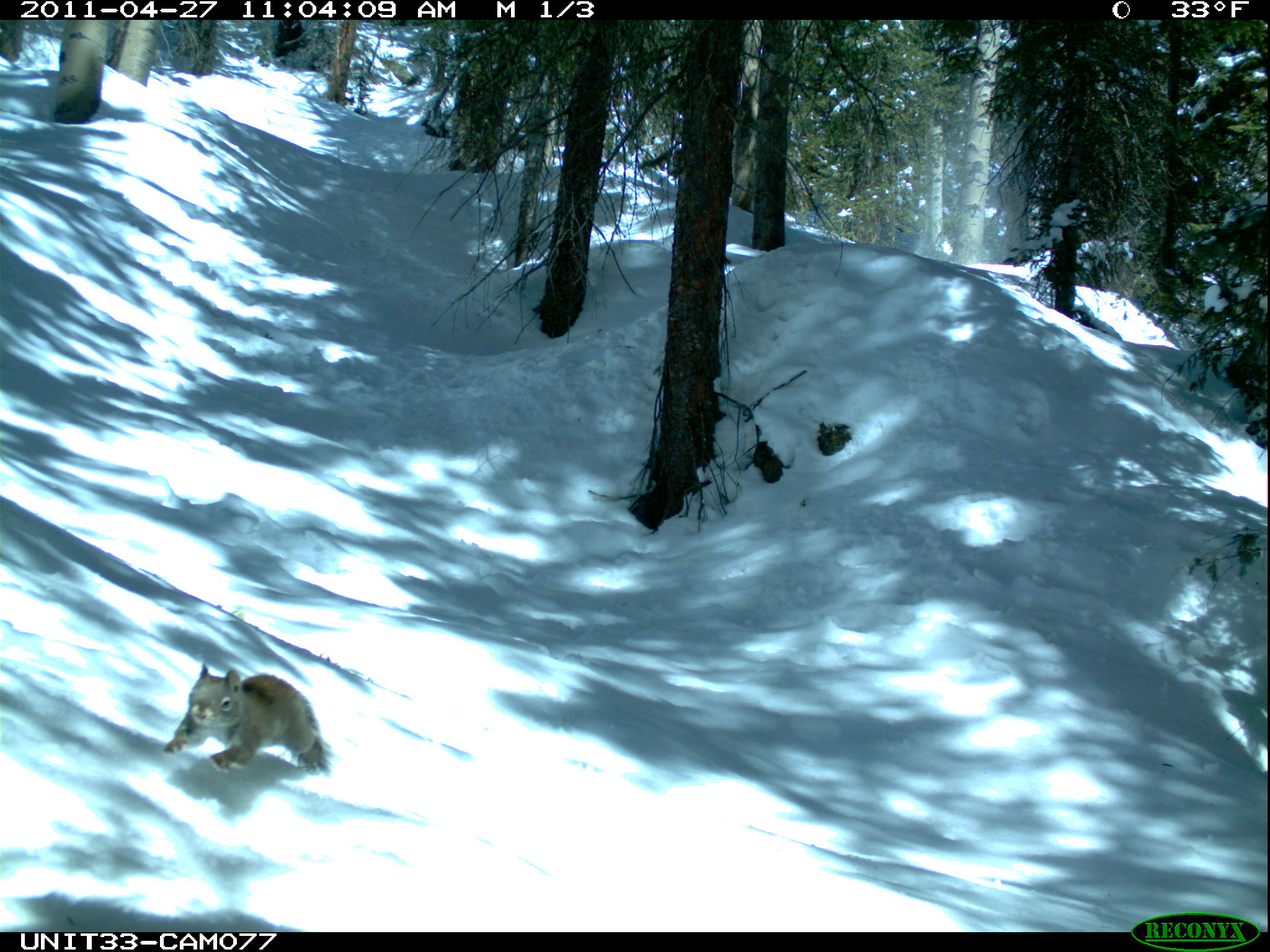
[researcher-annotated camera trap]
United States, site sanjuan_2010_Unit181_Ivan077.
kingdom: Animalia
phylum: Chordata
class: Mammalia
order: Rodentia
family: Sciuridae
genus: Tamiasciurus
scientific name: Tamiasciurus hudsonicus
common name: american red squirrel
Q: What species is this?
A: Tamiasciurus hudsonicus (american red squirrel).